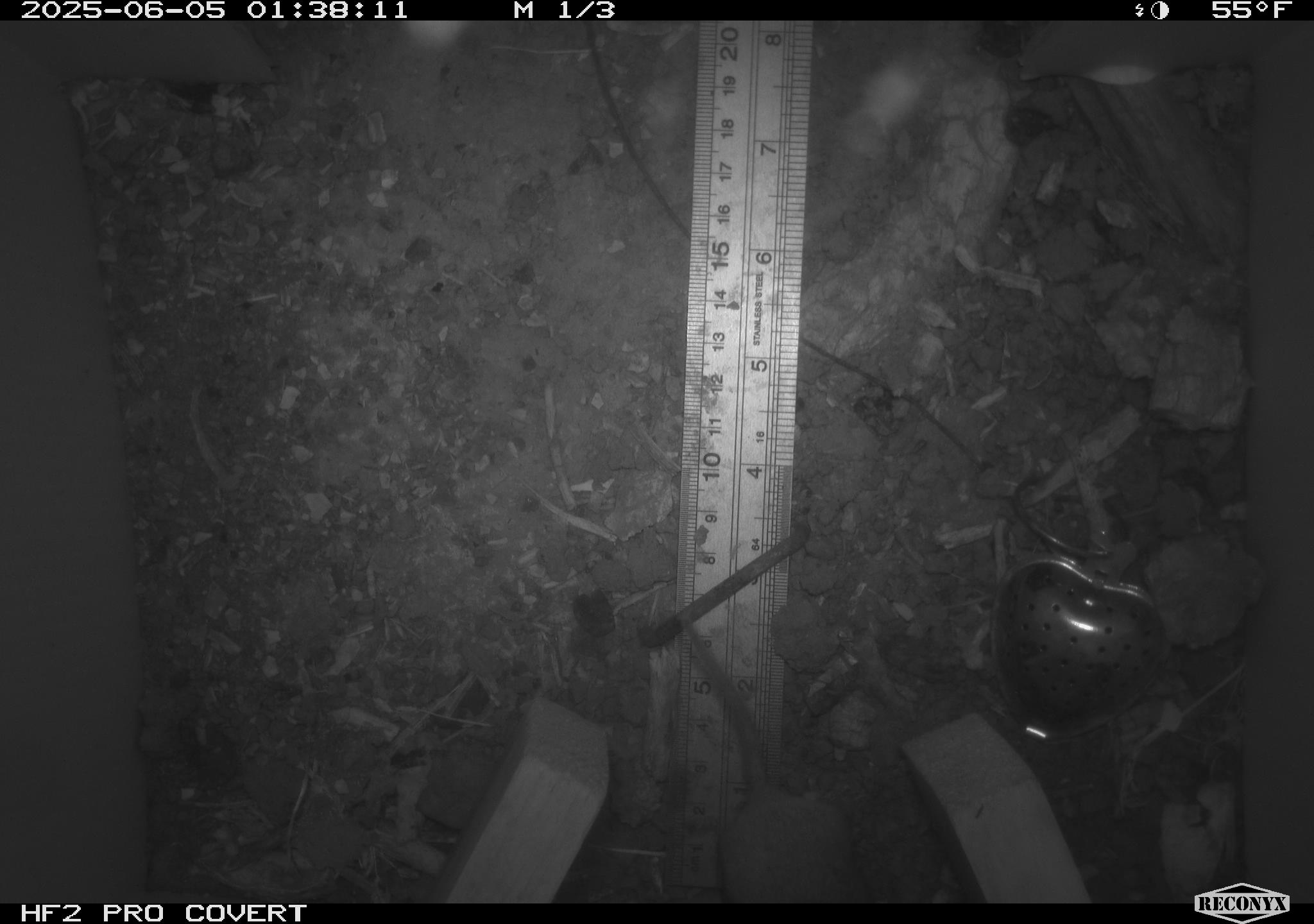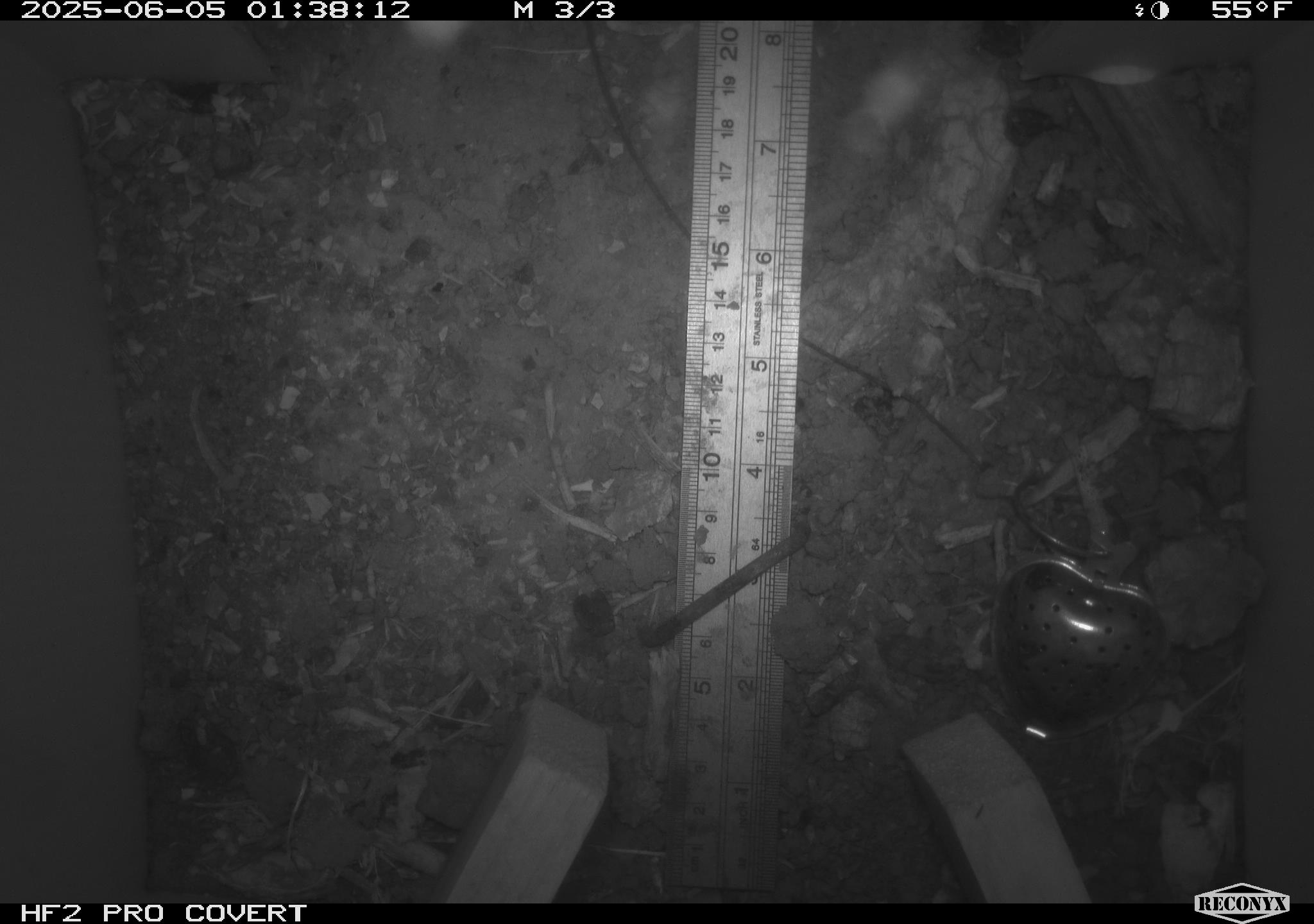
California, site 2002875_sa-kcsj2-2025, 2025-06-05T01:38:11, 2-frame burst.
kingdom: Animalia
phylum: Chordata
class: Mammalia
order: Rodentia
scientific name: Rodentia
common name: rodent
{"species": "rodent (Rodentia)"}